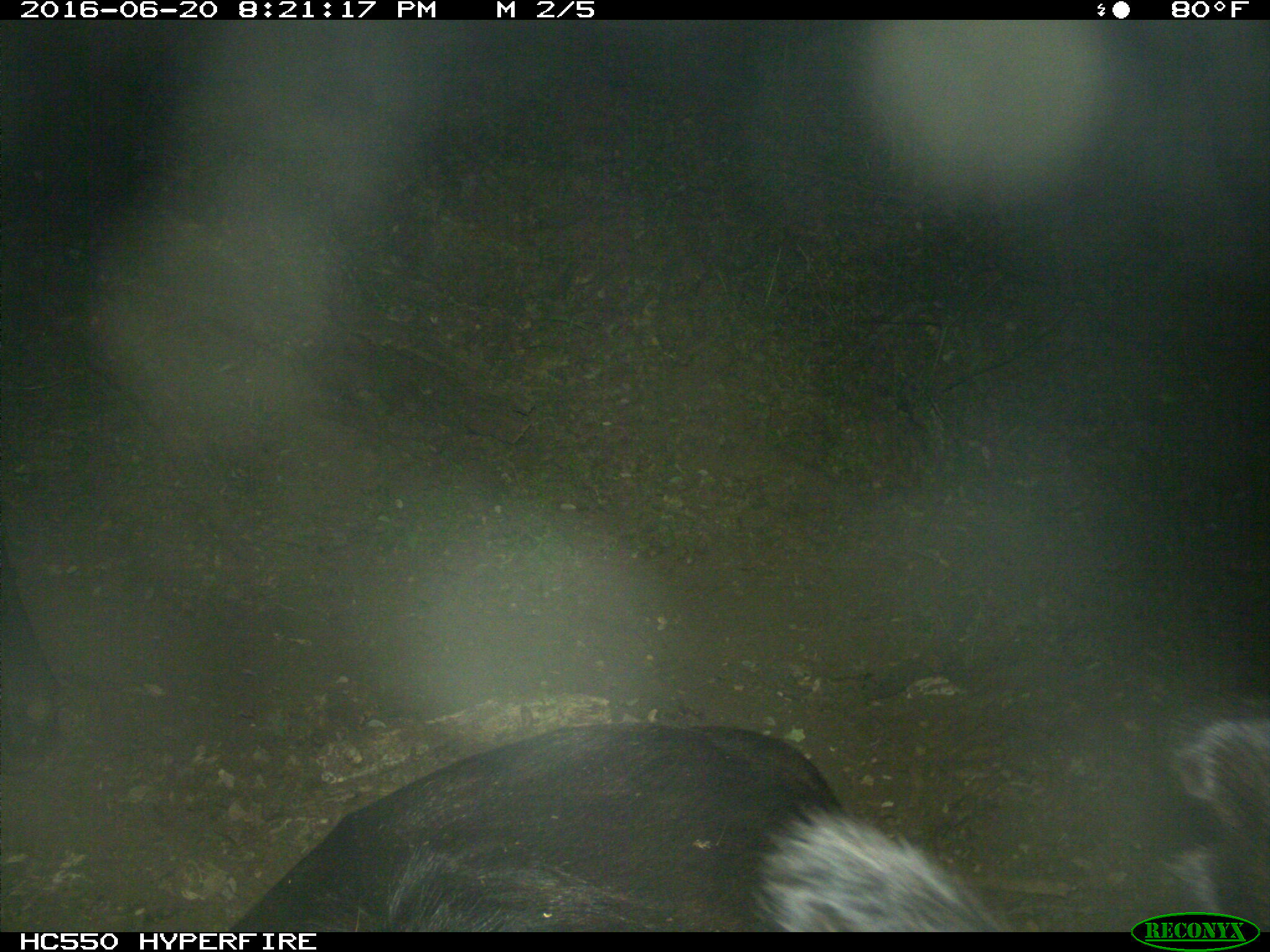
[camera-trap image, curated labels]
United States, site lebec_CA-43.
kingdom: Animalia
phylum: Chordata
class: Mammalia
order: Artiodactyla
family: Bovidae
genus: Bos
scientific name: Bos taurus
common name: domestic cow